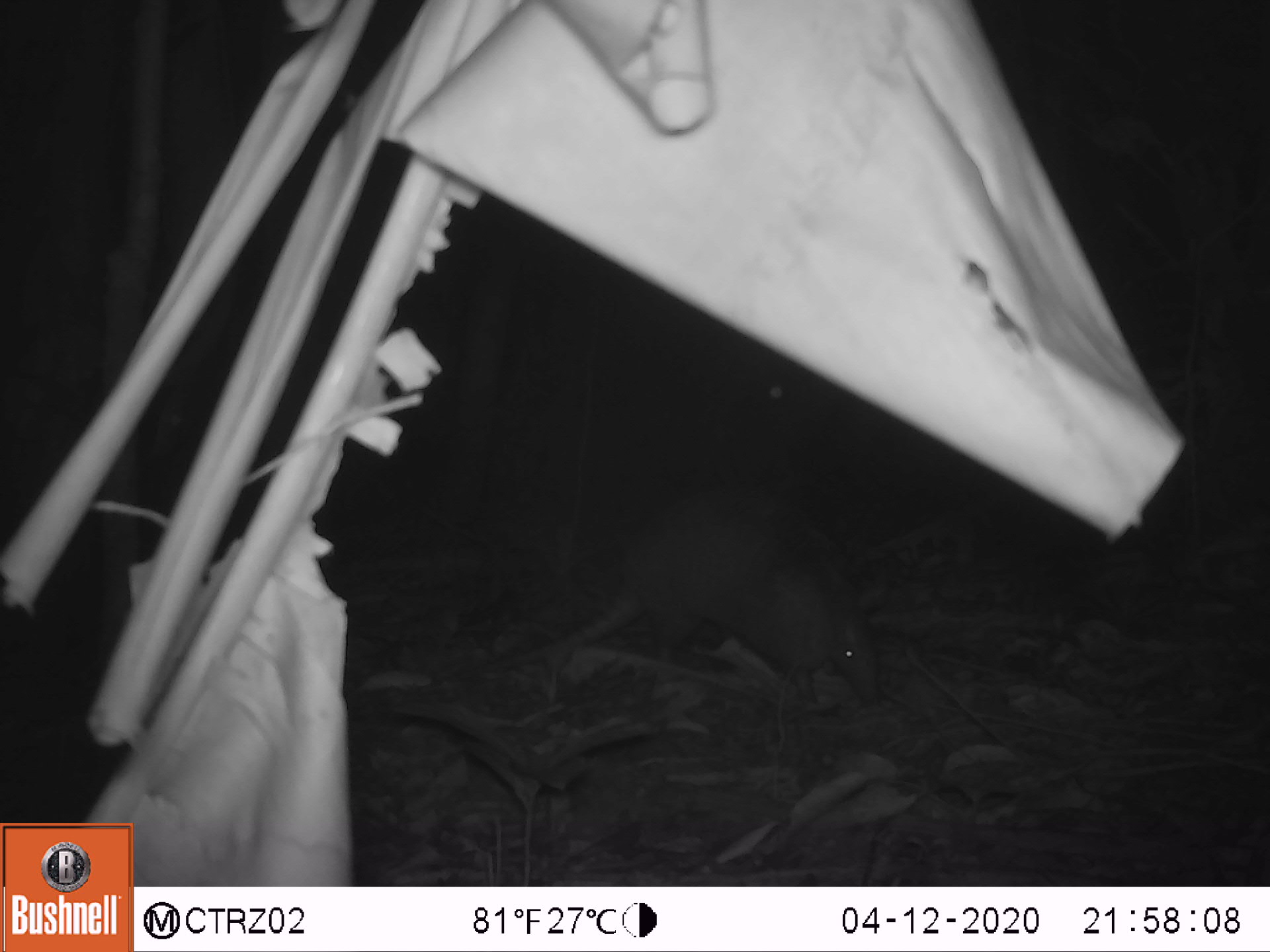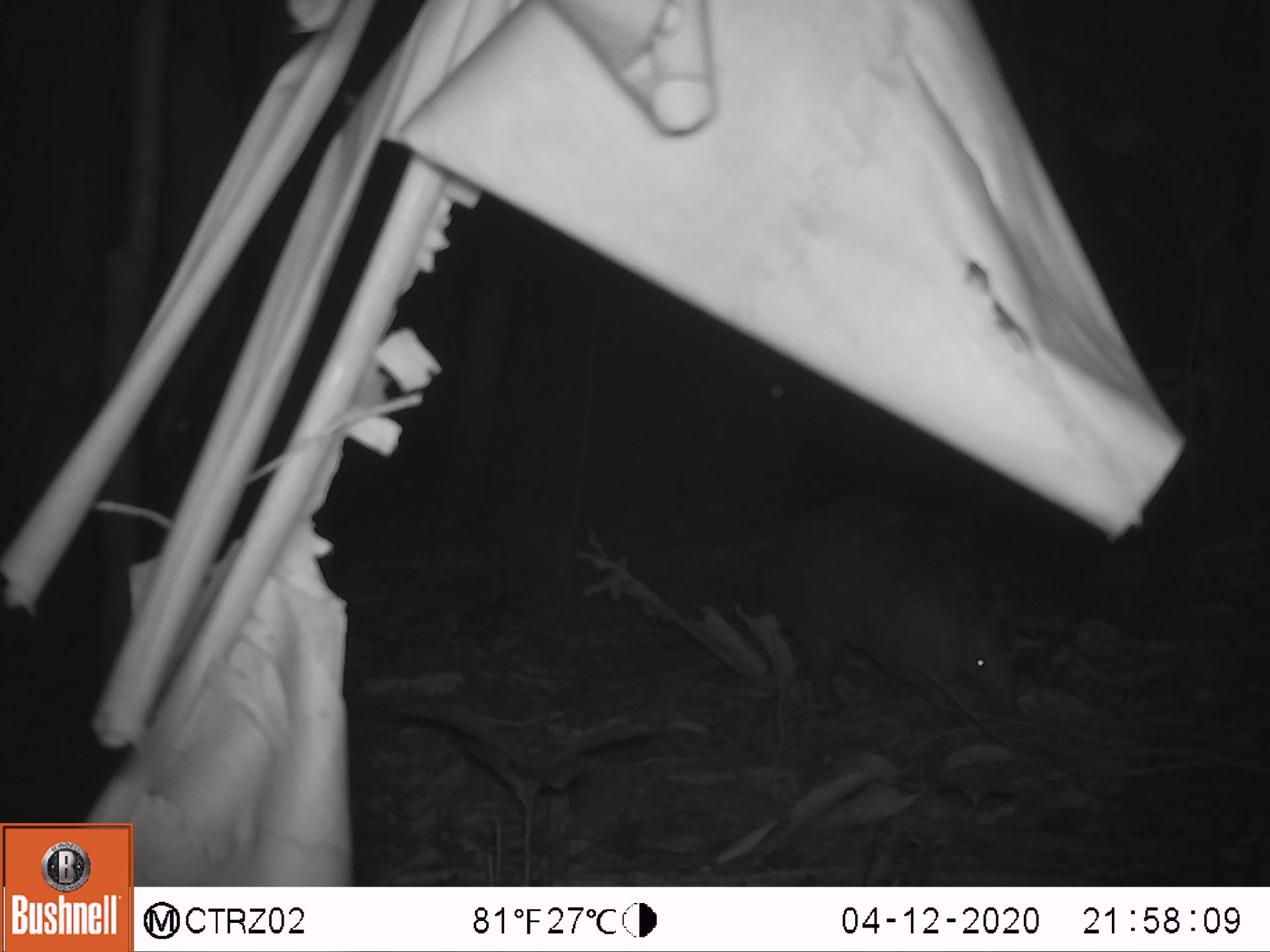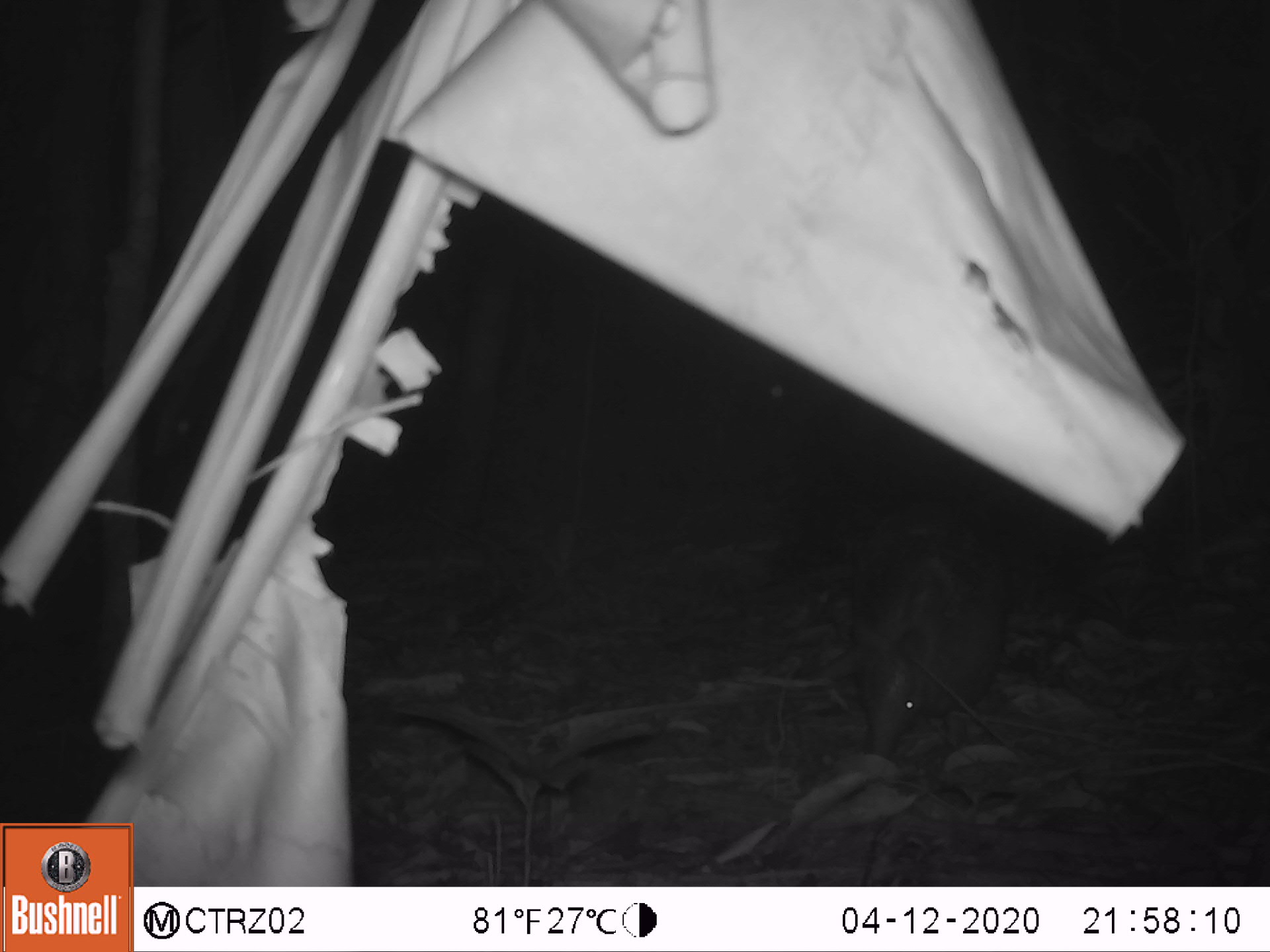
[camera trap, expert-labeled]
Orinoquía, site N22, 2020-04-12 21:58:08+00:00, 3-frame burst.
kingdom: Animalia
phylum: Chordata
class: Mammalia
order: Cingulata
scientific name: Cingulata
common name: armadillo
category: unknown armadillo